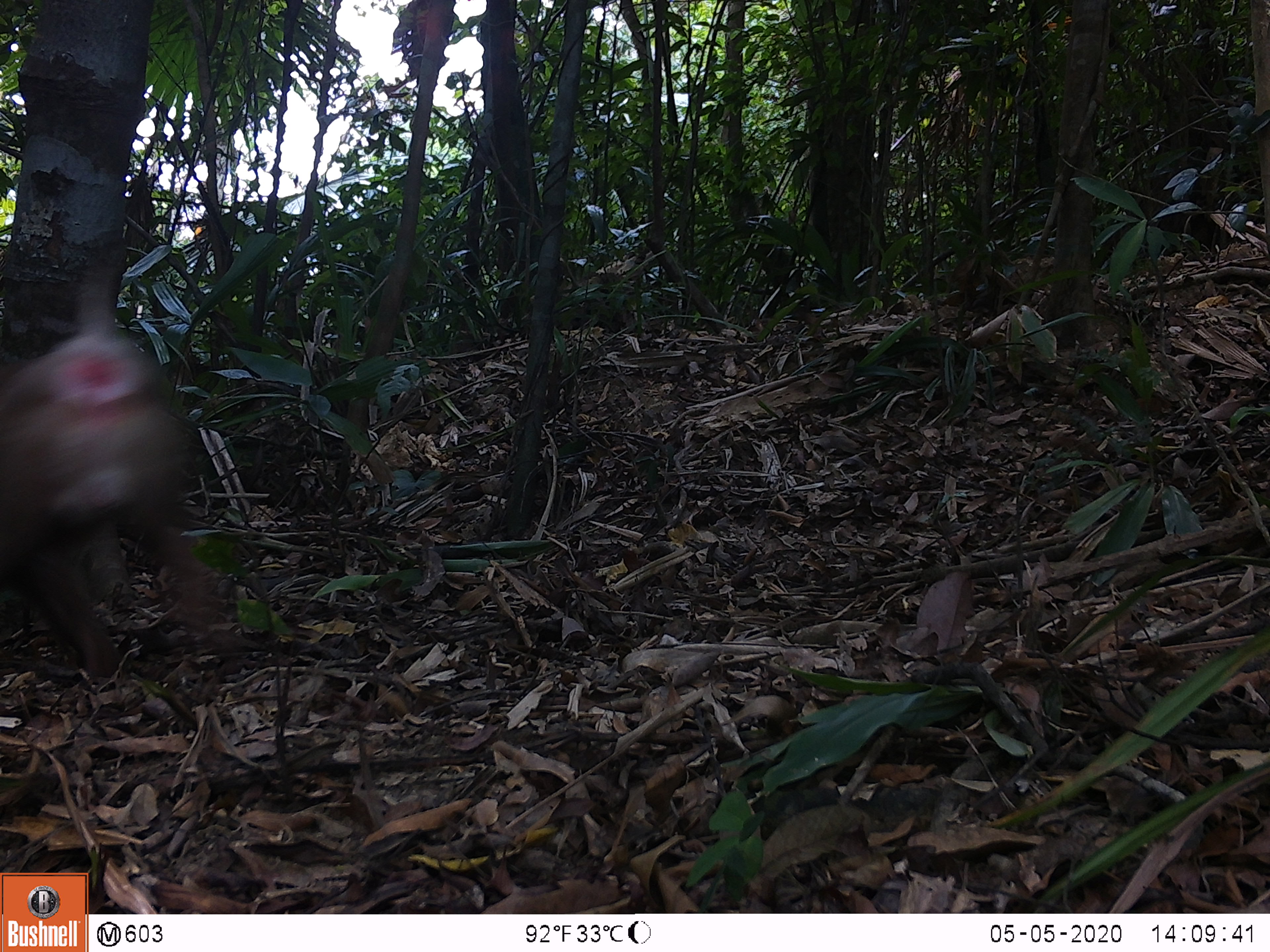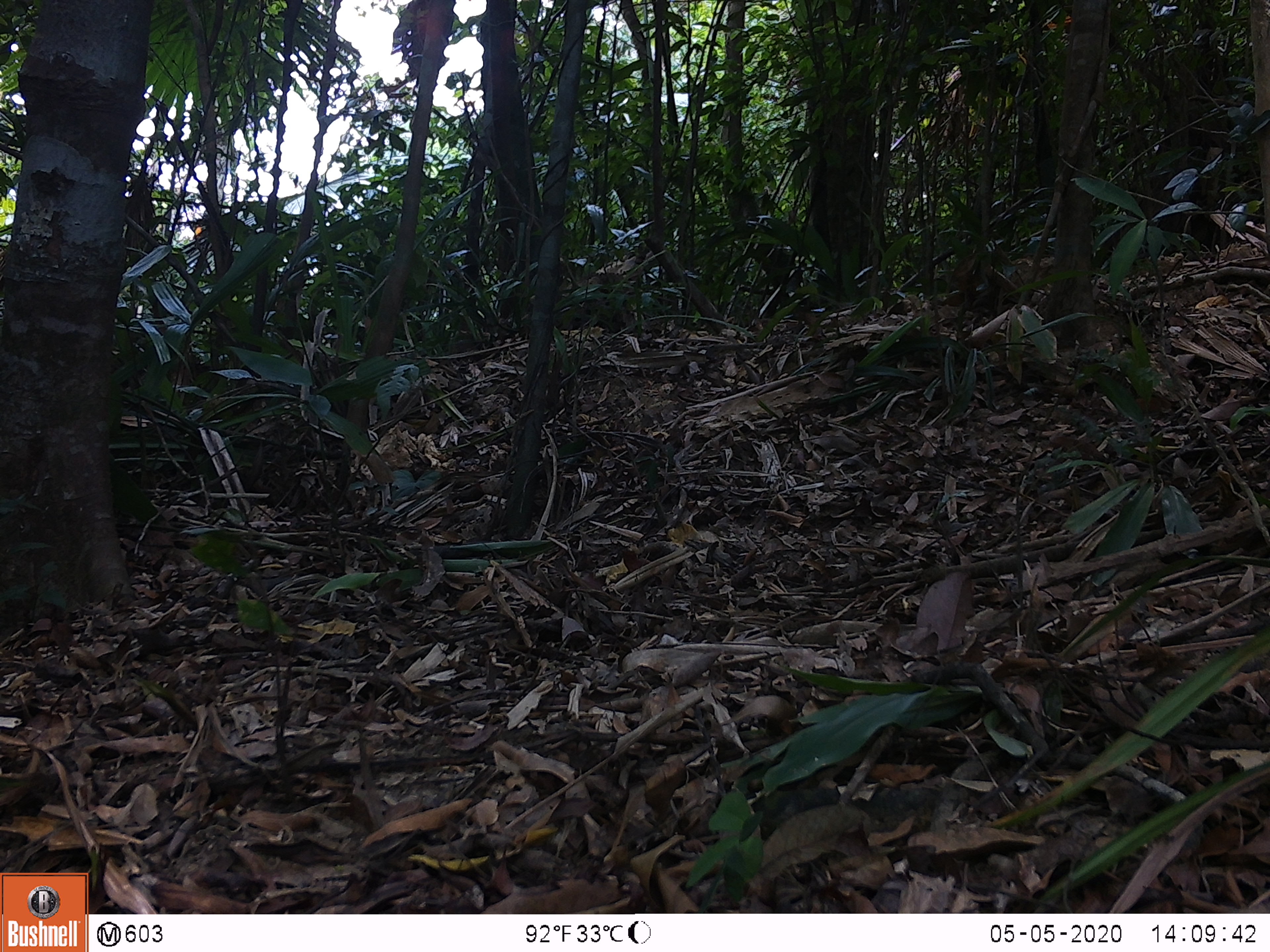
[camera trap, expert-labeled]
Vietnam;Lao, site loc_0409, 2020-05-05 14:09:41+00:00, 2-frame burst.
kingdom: Animalia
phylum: Chordata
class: Mammalia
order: Primates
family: Cercopithecidae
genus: Macaca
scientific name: Macaca nemestrina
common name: pig-tailed macaque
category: pig tailed macaque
Pig tailed macaque (pig-tailed macaque) (Macaca nemestrina). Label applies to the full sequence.